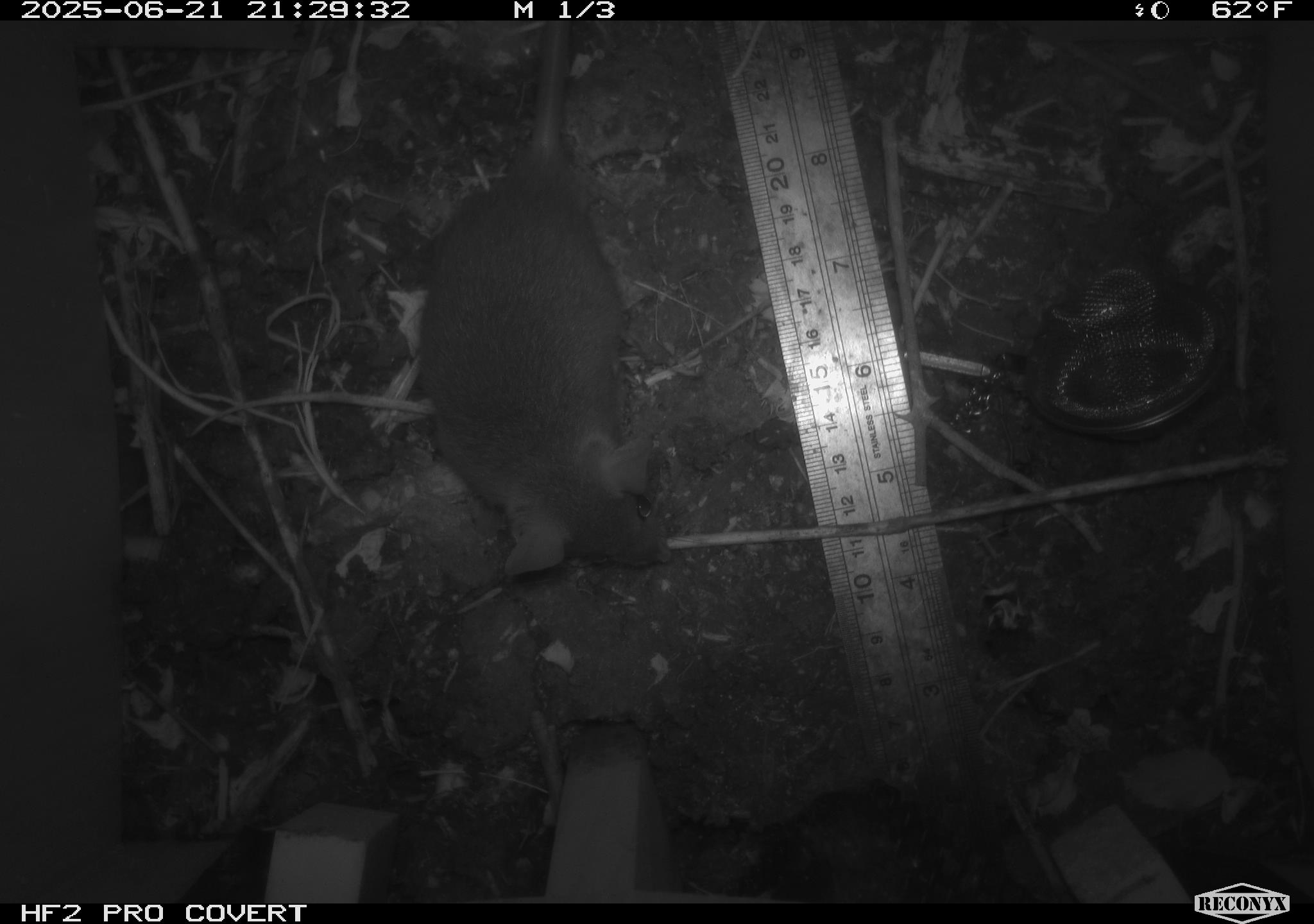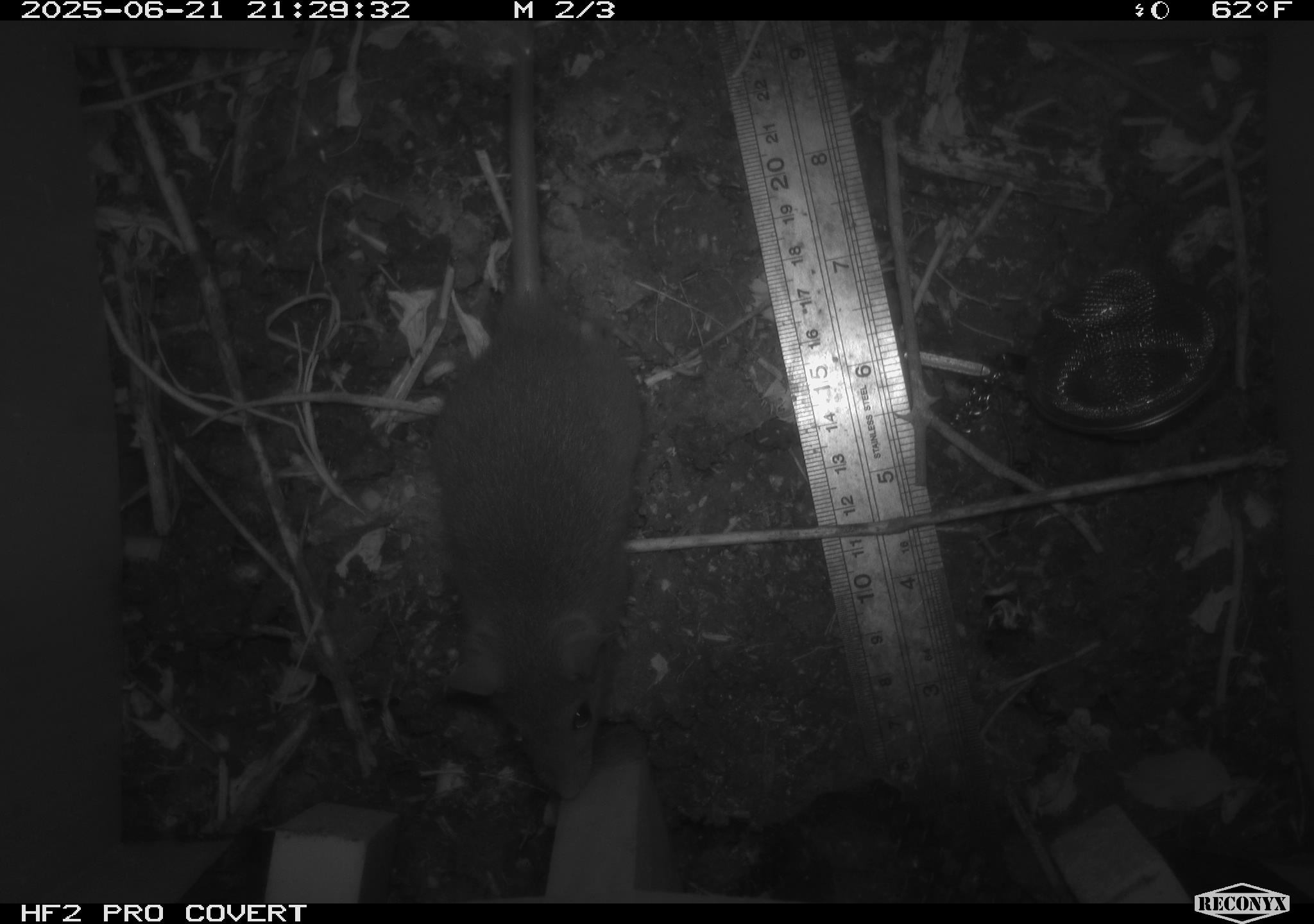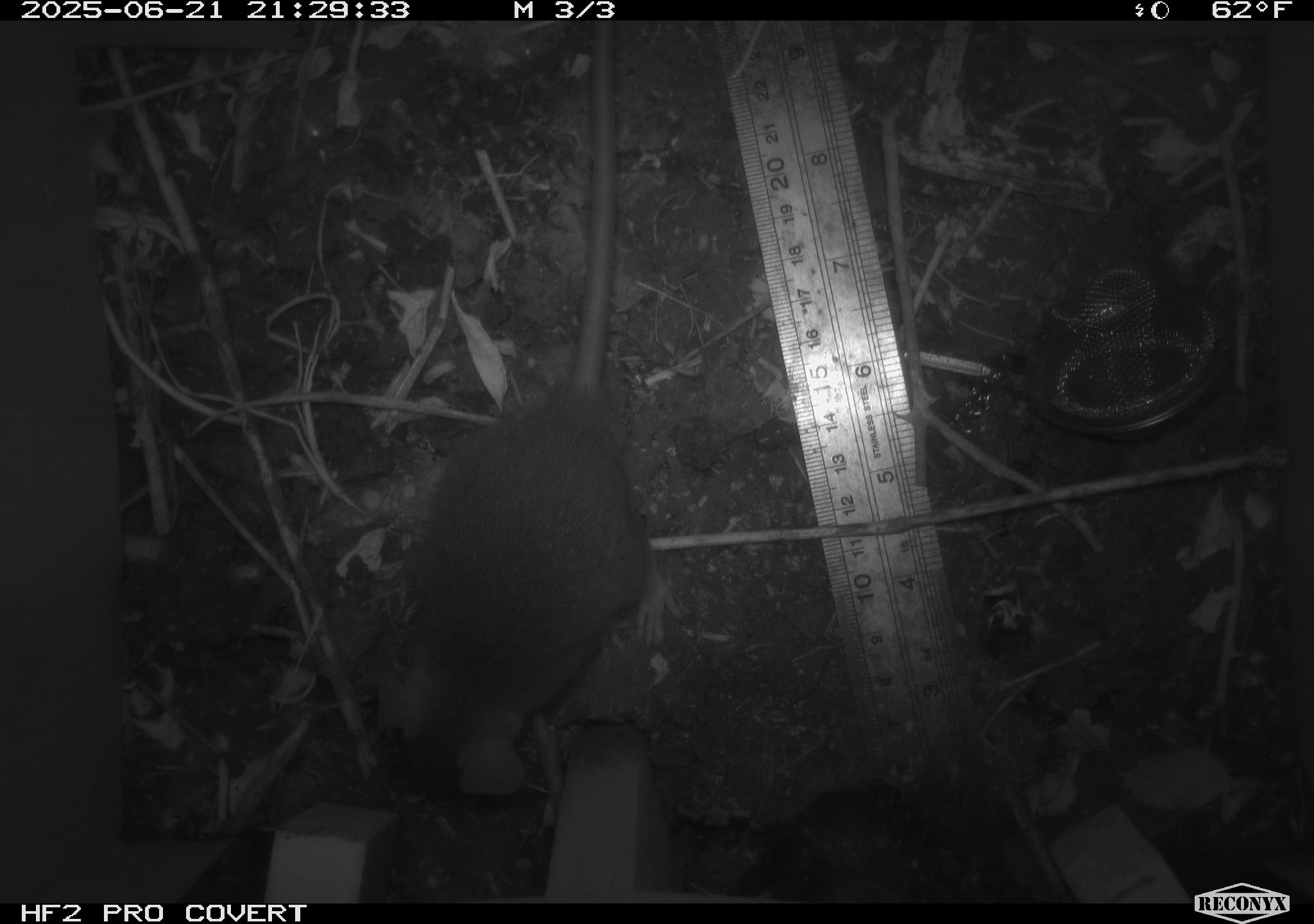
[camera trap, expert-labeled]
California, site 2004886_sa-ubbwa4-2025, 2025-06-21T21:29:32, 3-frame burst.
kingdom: Animalia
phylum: Chordata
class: Mammalia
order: Rodentia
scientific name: Rodentia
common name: rodent